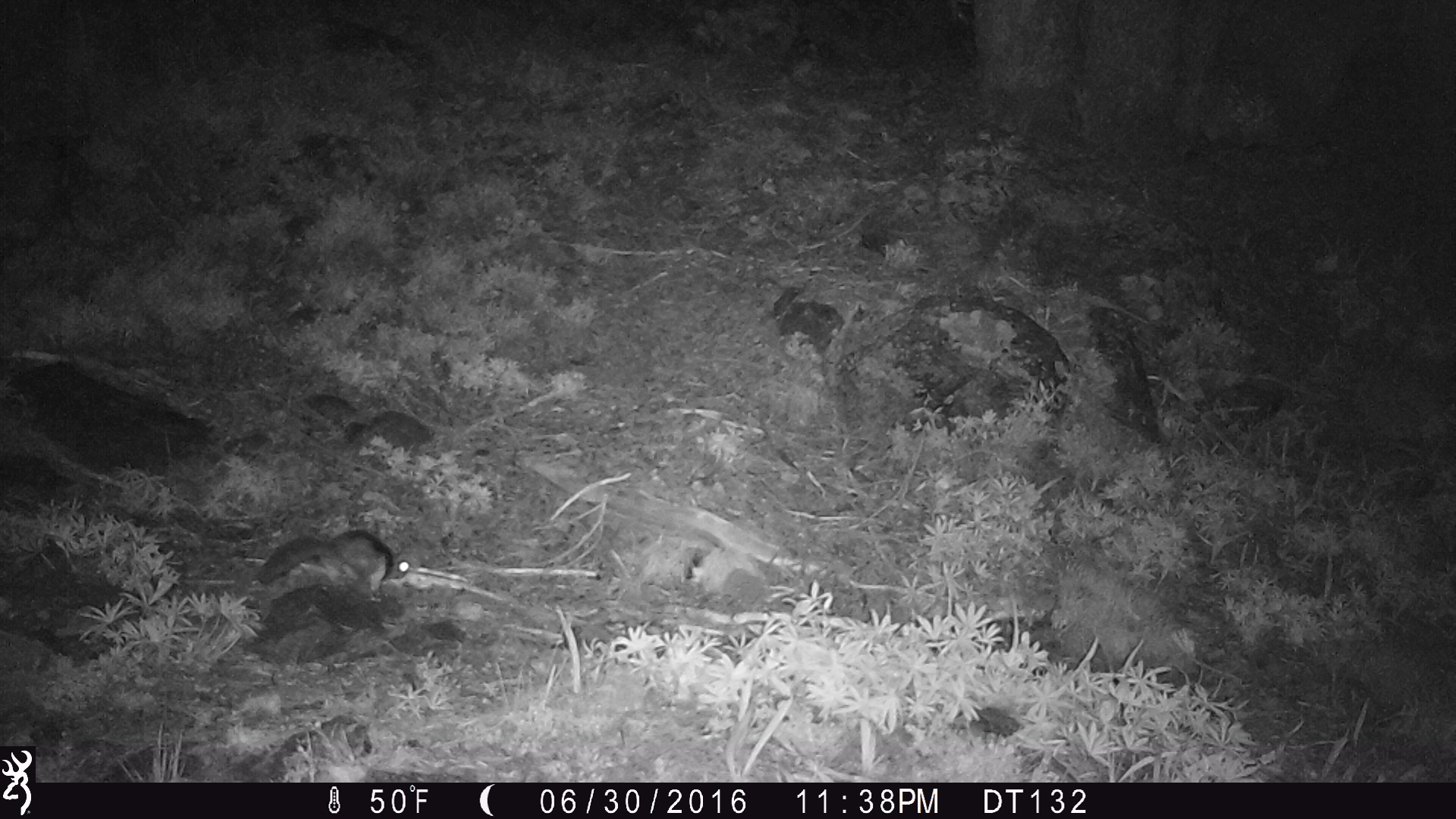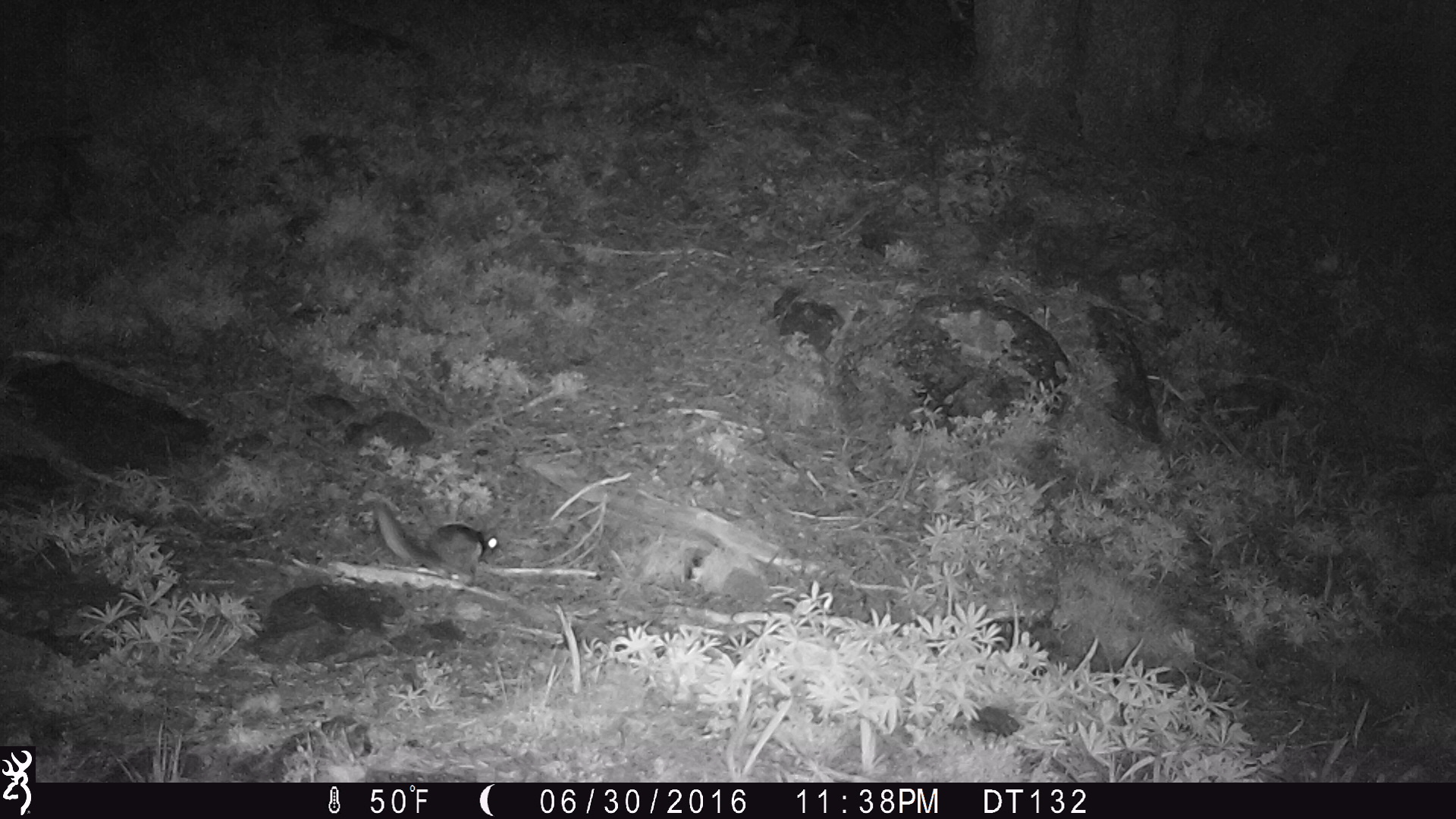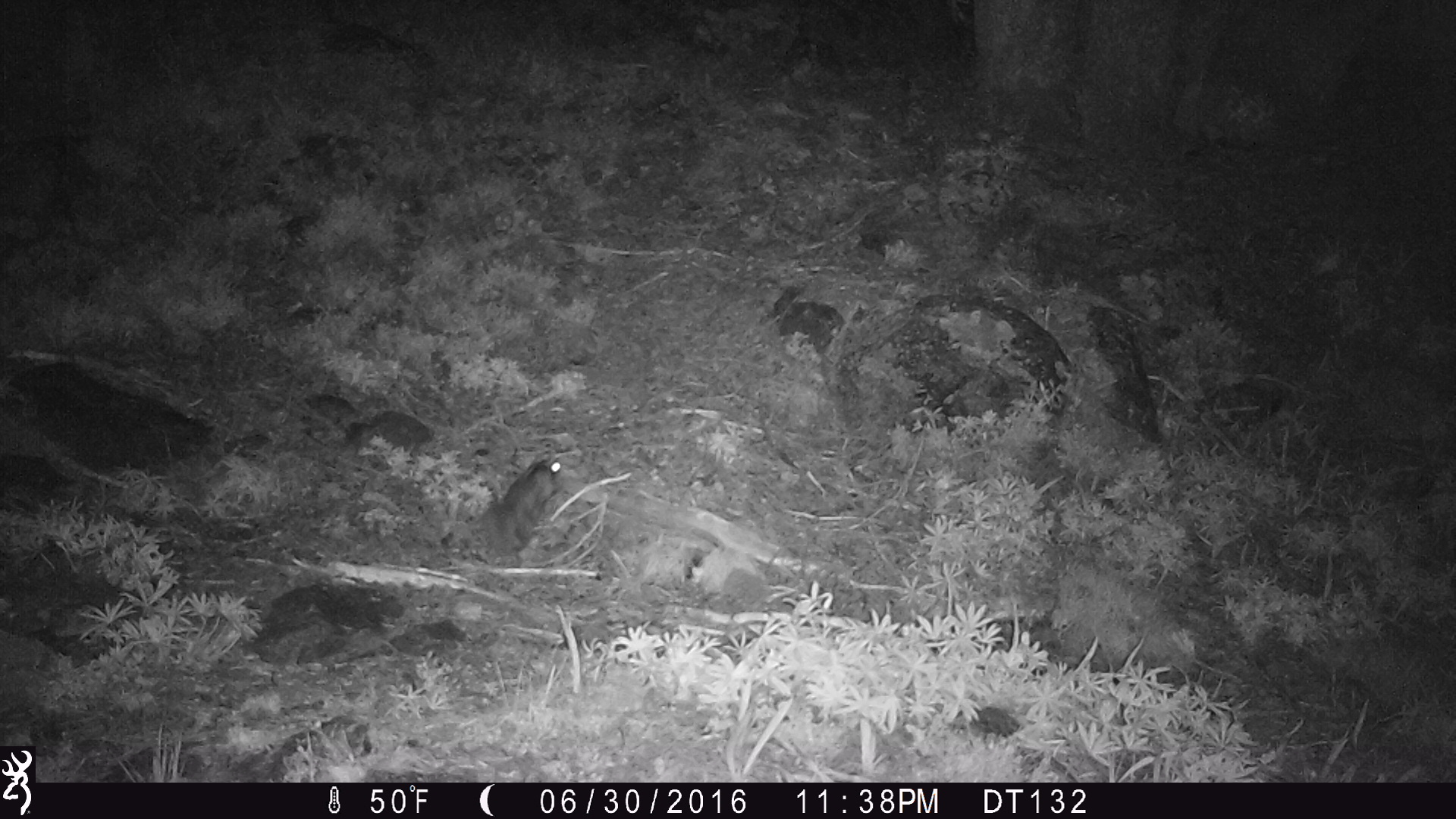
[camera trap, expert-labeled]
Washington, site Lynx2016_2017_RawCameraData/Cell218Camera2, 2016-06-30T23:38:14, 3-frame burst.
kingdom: Animalia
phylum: Chordata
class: Mammalia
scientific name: Mammalia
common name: small mammal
Small mammal (Mammalia). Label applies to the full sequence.